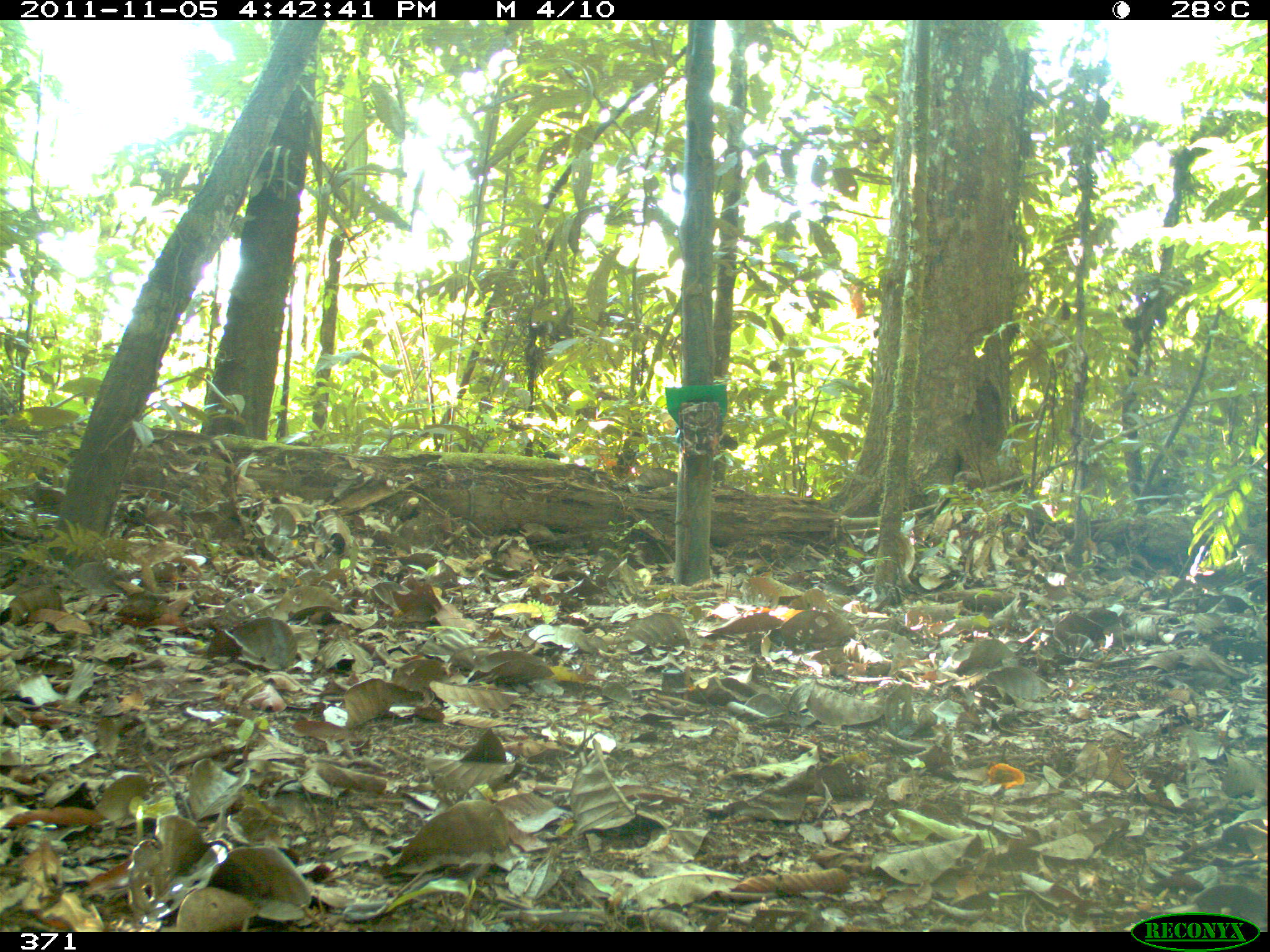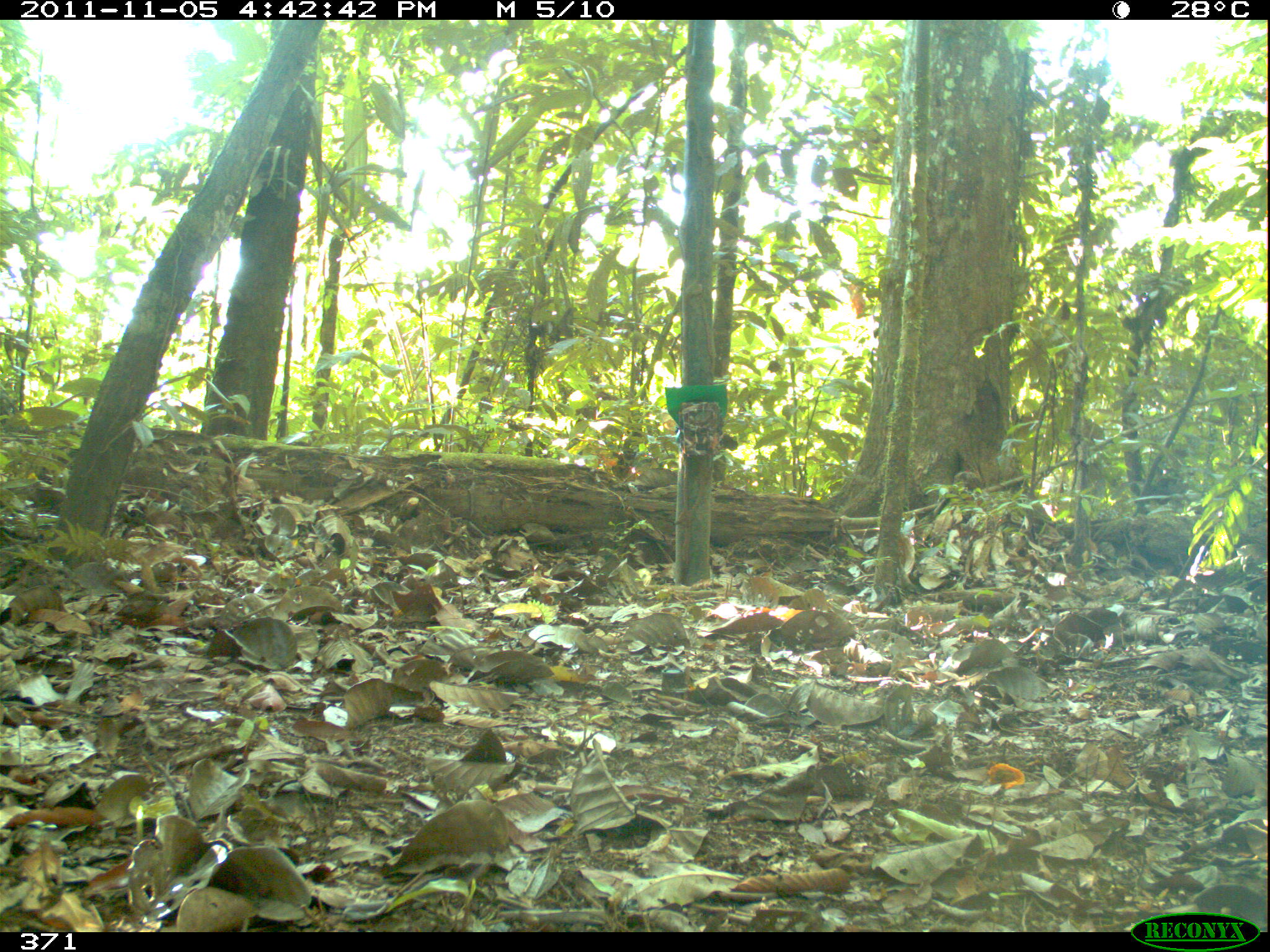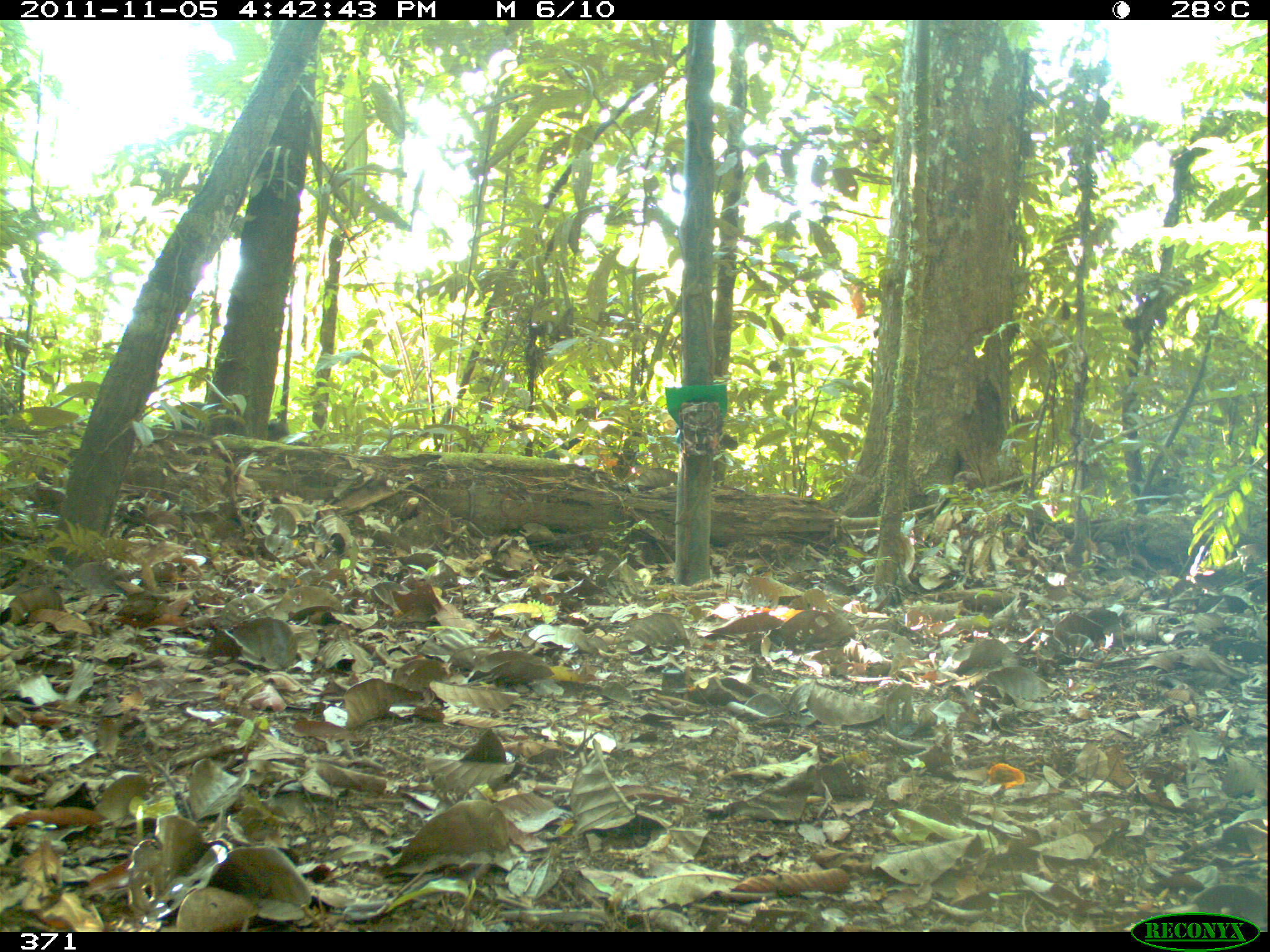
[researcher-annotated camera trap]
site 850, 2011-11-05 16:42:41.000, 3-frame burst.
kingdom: Animalia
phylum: Chordata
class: Mammalia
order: Artiodactyla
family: Tayassuidae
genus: Tayassu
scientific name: Tayassu pecari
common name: white-lipped peccary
Tayassu pecari (white-lipped peccary).